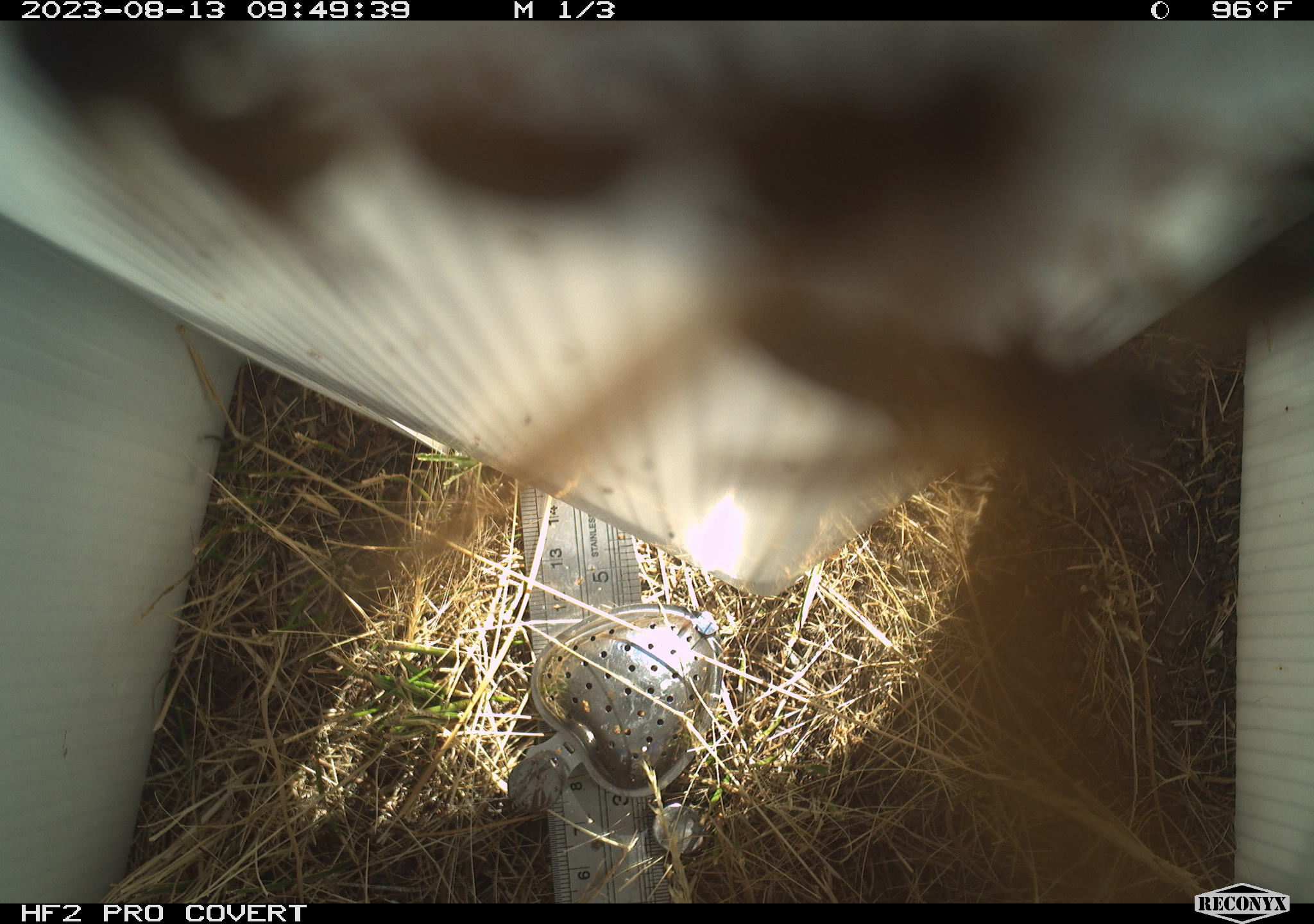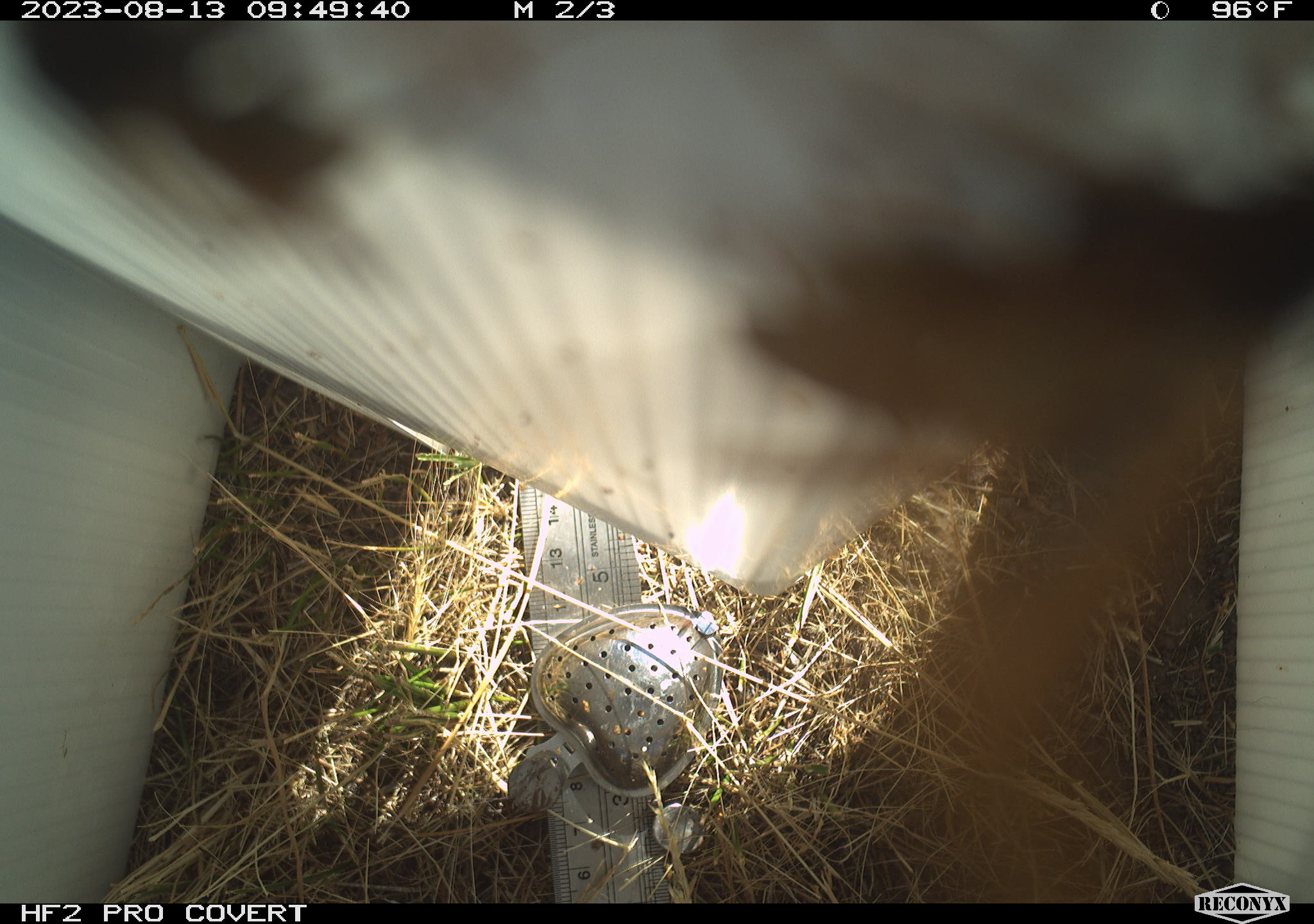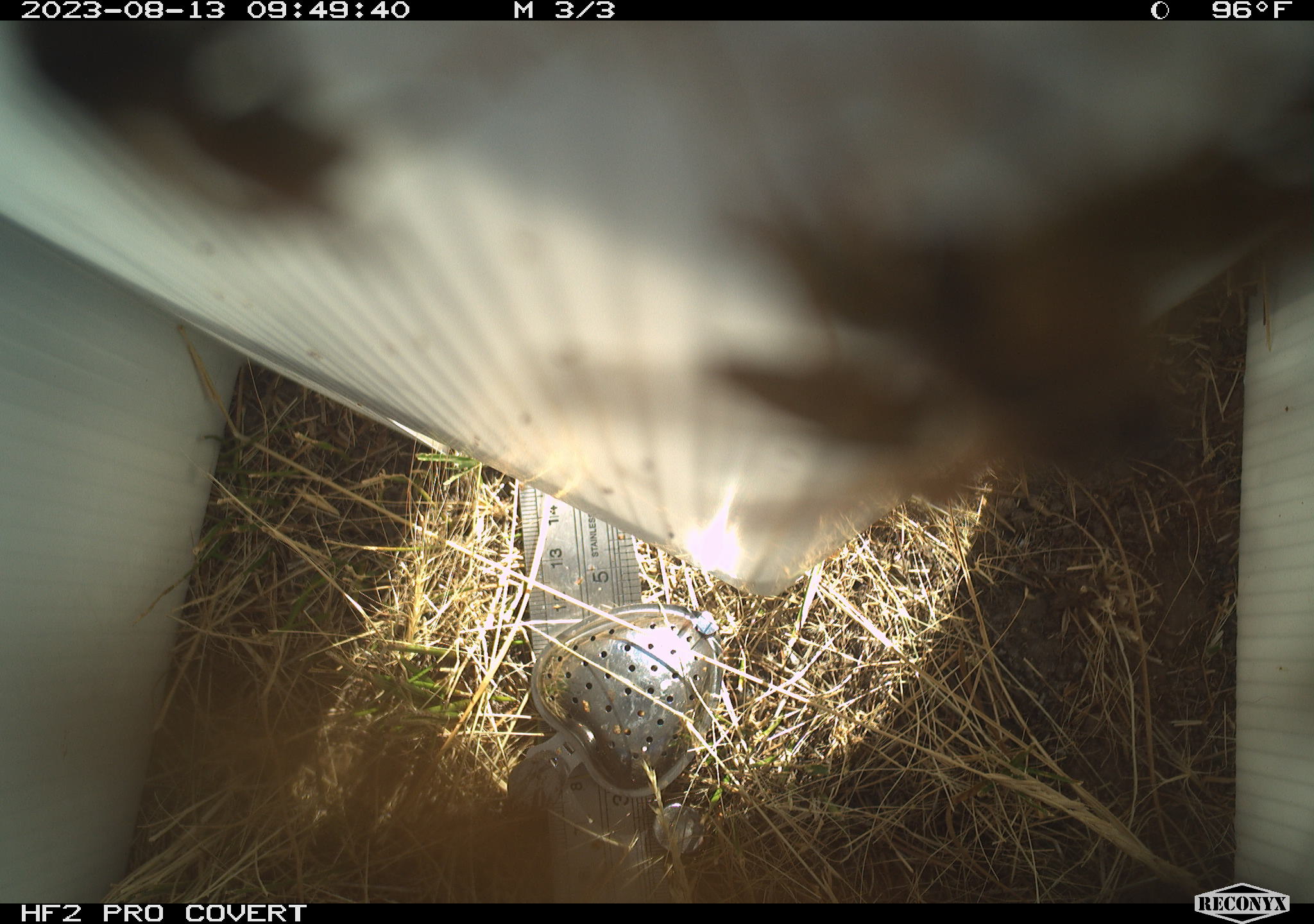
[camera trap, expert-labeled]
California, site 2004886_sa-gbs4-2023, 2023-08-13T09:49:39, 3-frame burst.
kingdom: Animalia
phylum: Arthropoda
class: Insecta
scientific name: Insecta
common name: insect